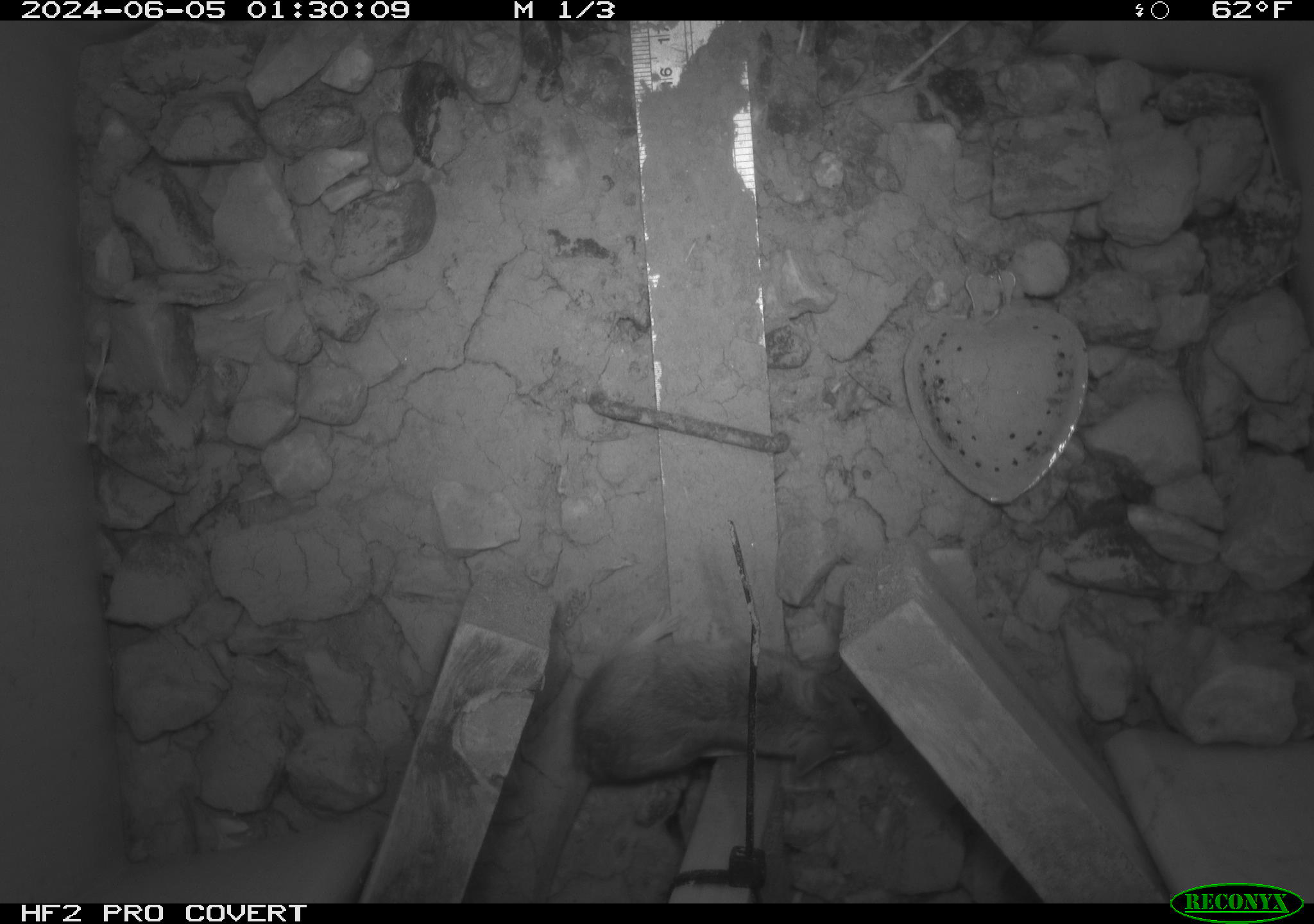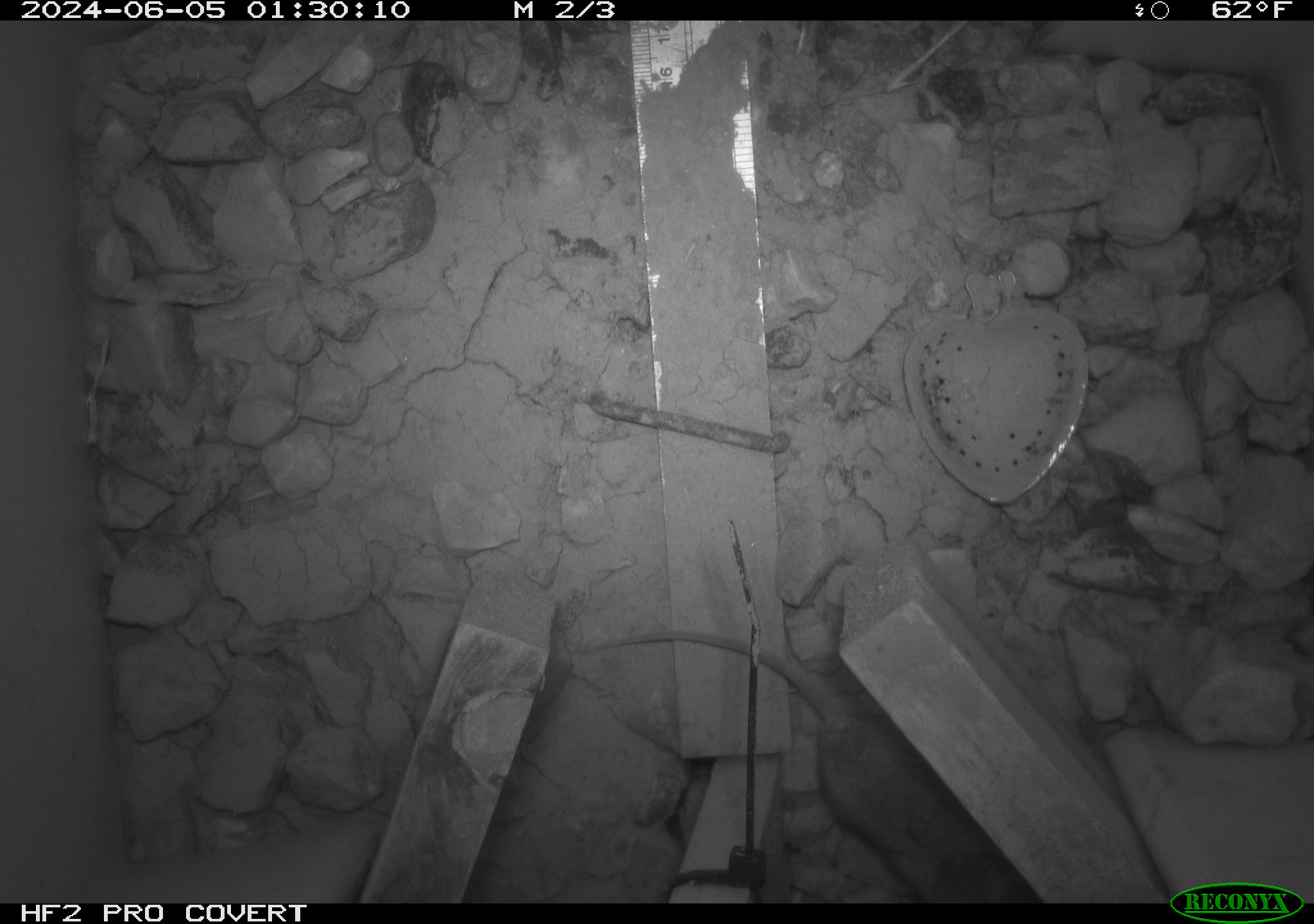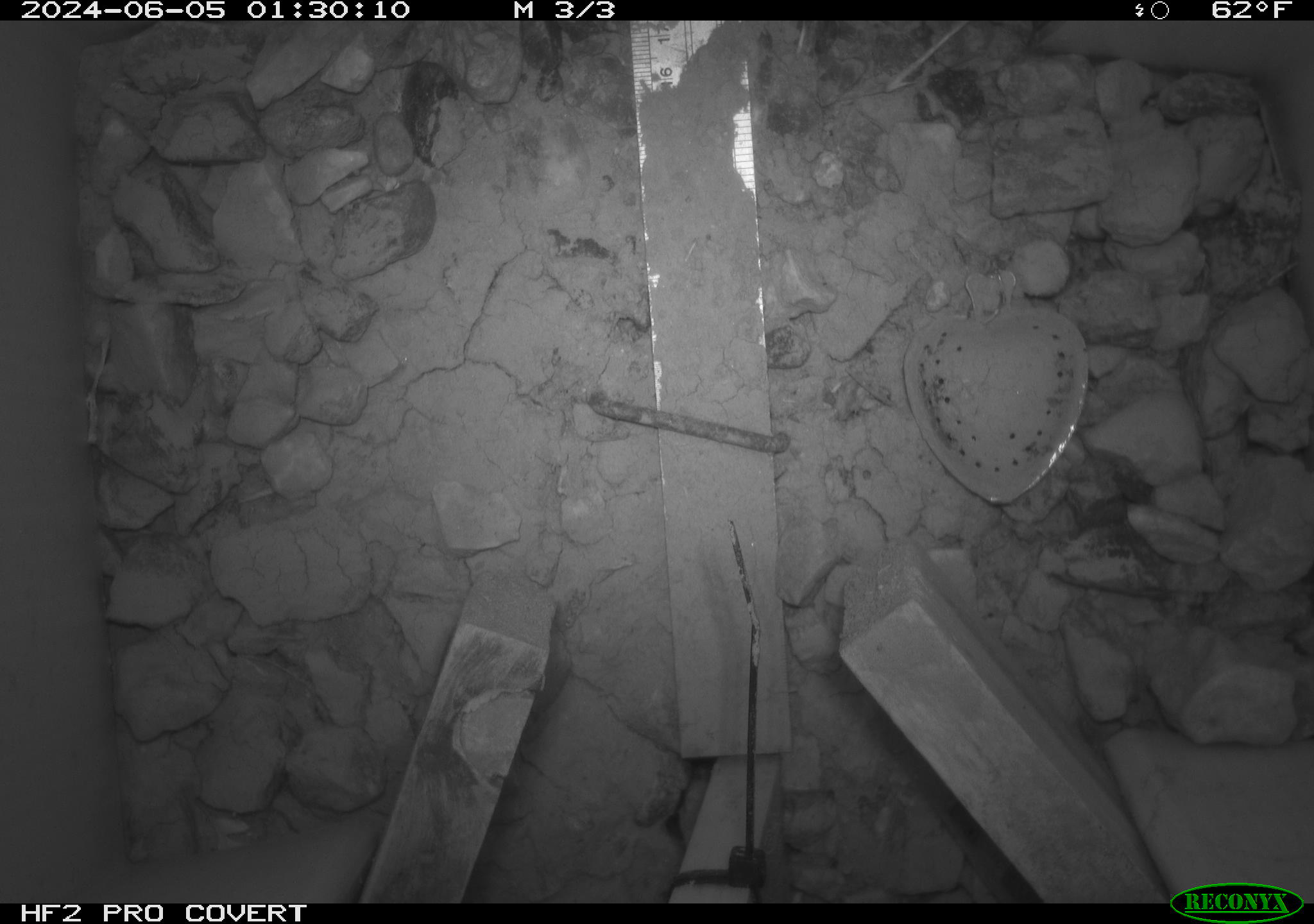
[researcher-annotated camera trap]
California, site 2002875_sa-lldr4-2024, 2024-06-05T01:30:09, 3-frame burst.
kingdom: Animalia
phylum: Chordata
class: Mammalia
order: Rodentia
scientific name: Rodentia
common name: mouse species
Mouse species (Rodentia).